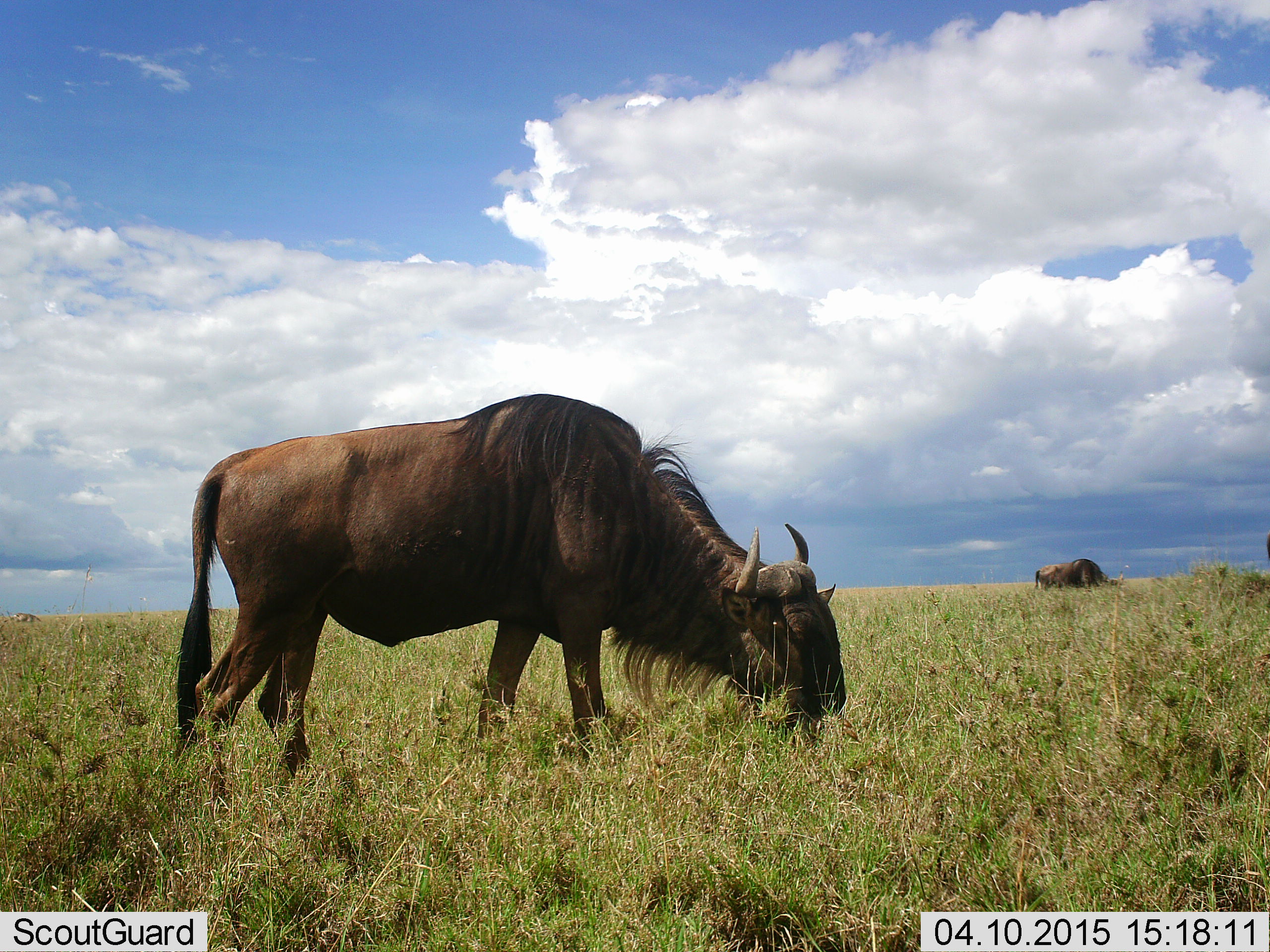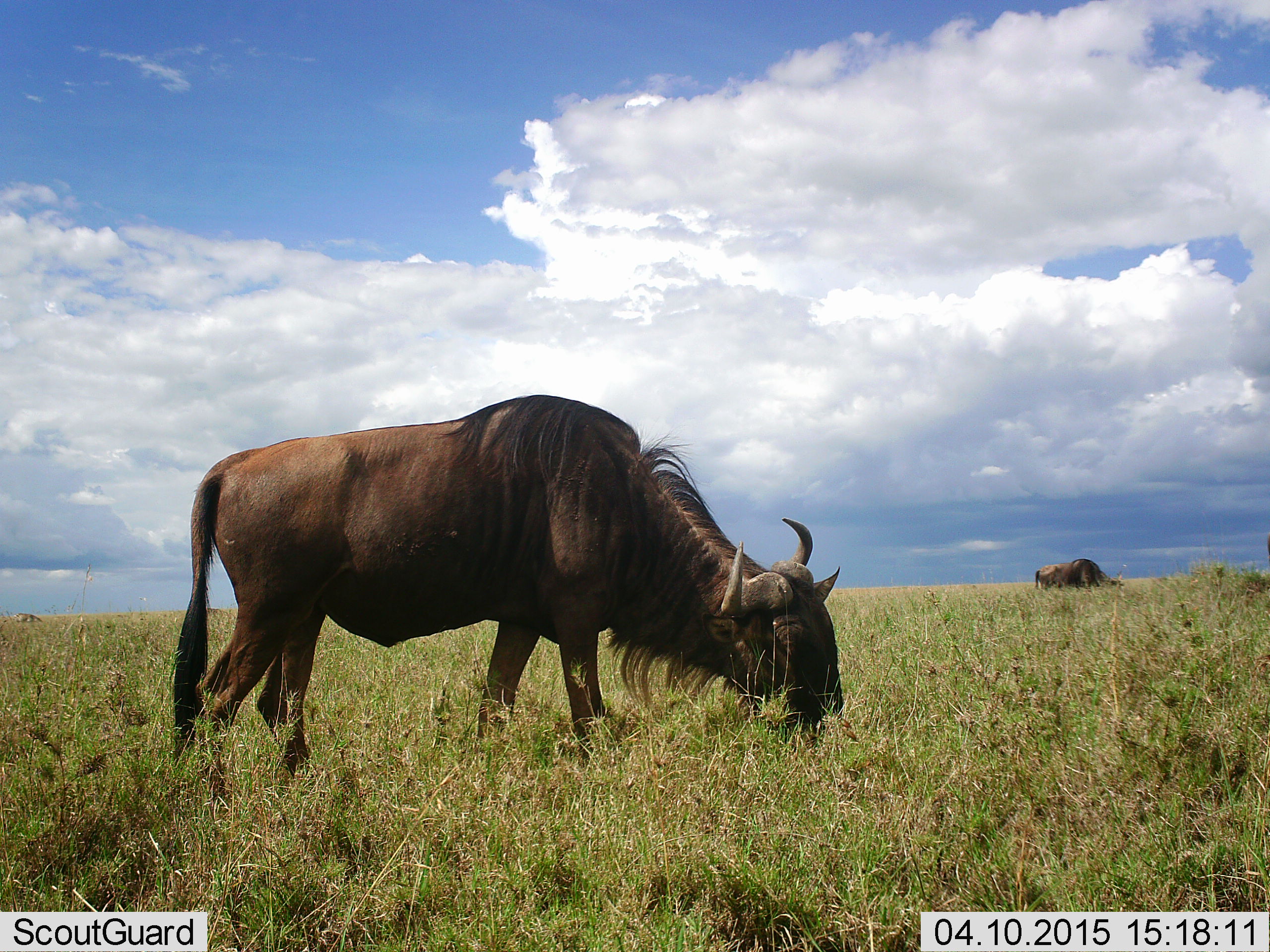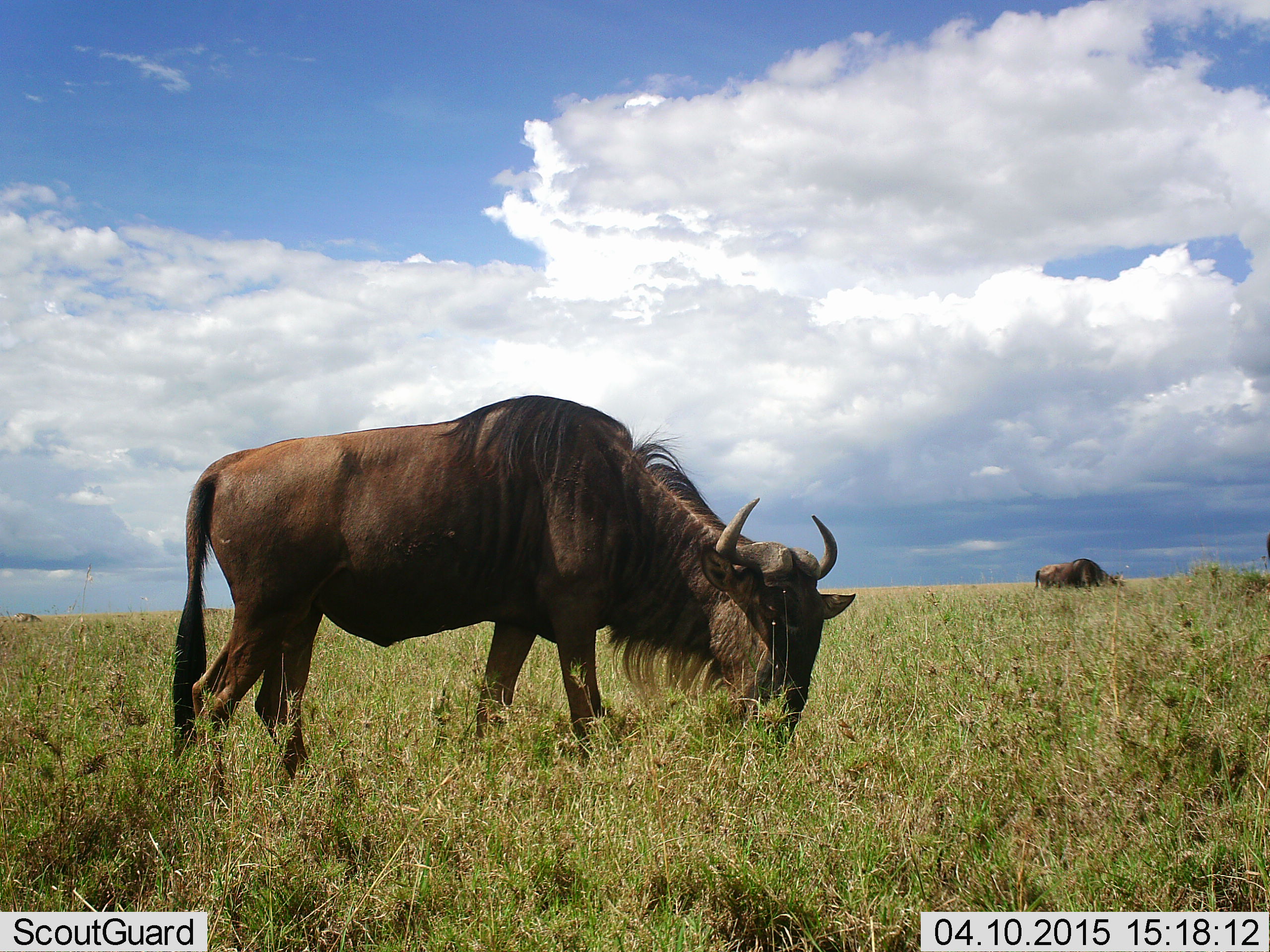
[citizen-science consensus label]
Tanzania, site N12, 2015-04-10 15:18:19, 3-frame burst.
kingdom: Animalia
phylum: Chordata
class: Mammalia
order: Artiodactyla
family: Bovidae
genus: Connochaetes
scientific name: Connochaetes taurinus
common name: blue wildebeest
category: wildebeest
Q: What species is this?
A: Wildebeest (blue wildebeest) (Connochaetes taurinus).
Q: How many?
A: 2.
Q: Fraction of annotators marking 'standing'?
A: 20%.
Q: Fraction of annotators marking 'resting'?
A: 10%.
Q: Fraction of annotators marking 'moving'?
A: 10%.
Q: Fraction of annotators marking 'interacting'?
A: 0%.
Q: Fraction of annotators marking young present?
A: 0%.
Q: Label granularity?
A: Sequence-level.